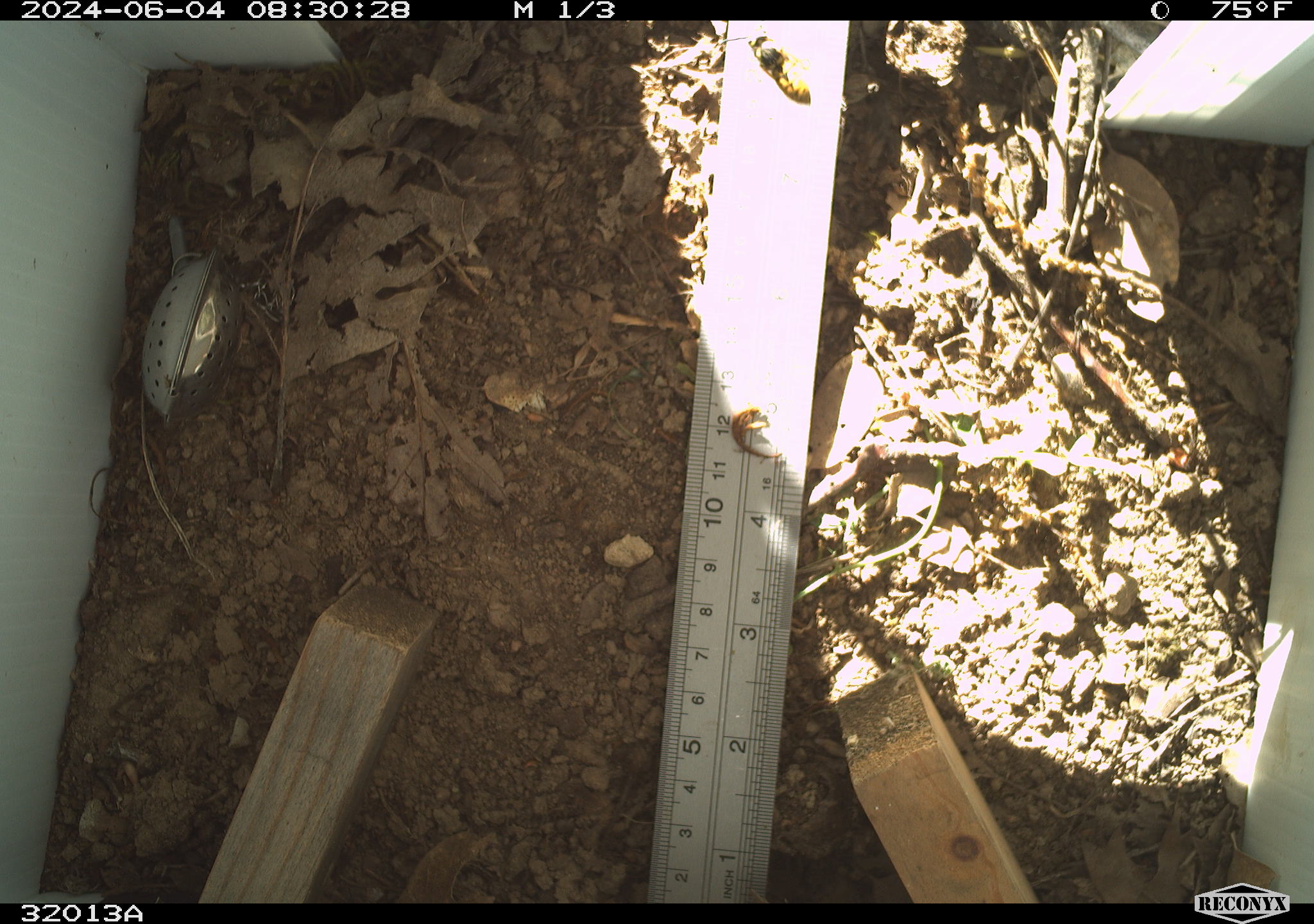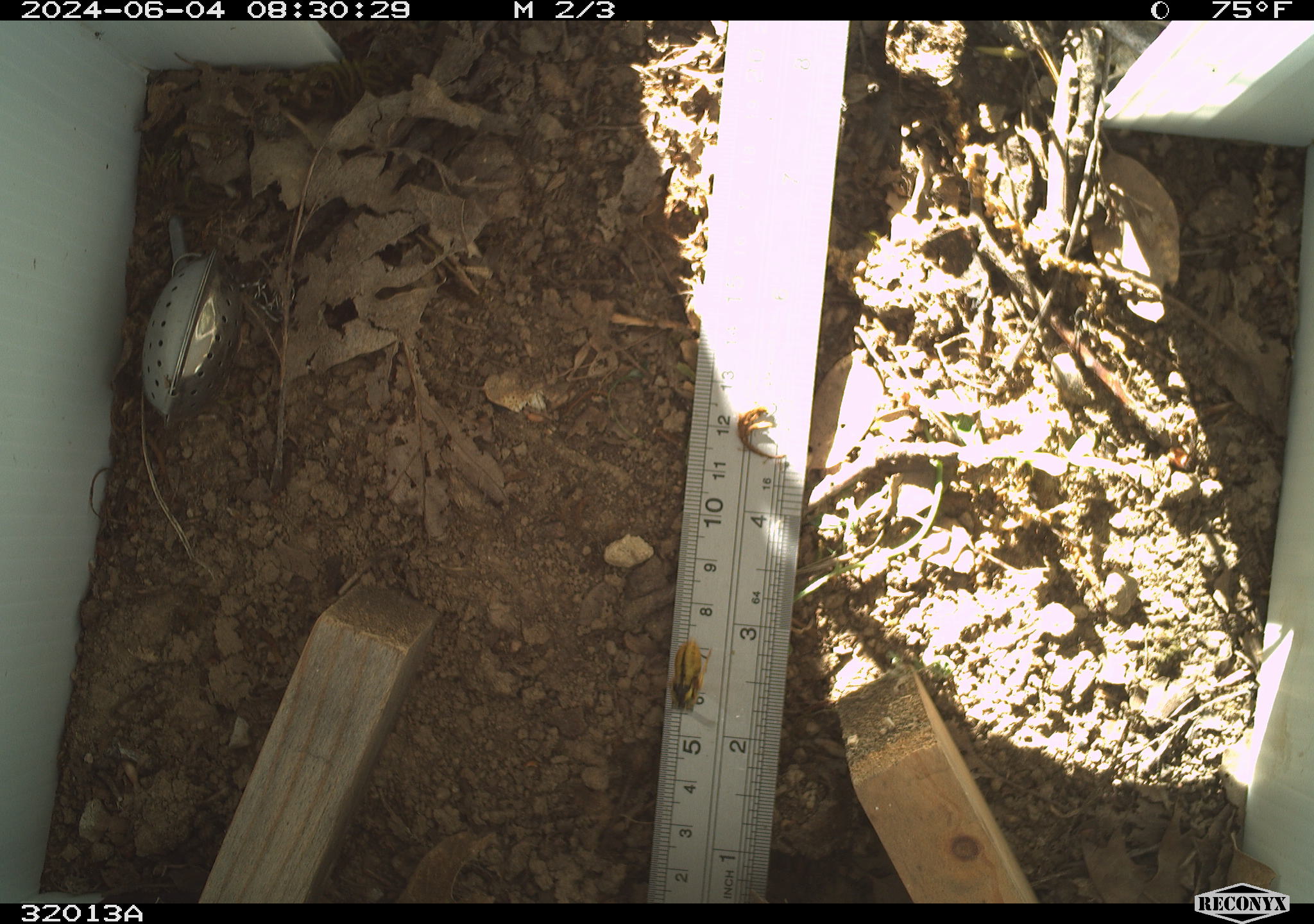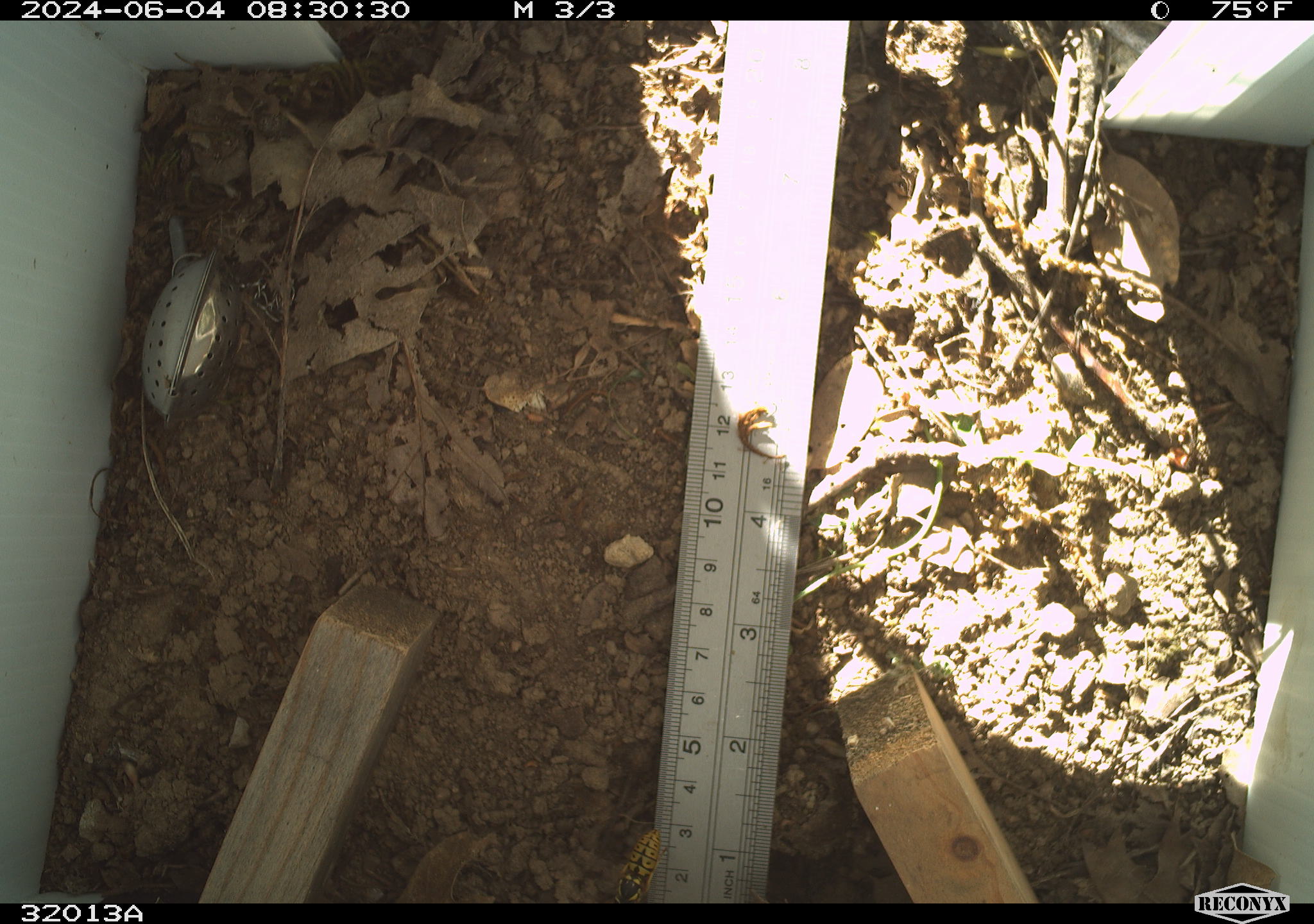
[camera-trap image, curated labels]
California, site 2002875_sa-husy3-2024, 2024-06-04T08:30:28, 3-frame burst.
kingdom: Animalia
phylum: Arthropoda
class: Insecta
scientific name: Insecta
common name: insect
Insect (Insecta).